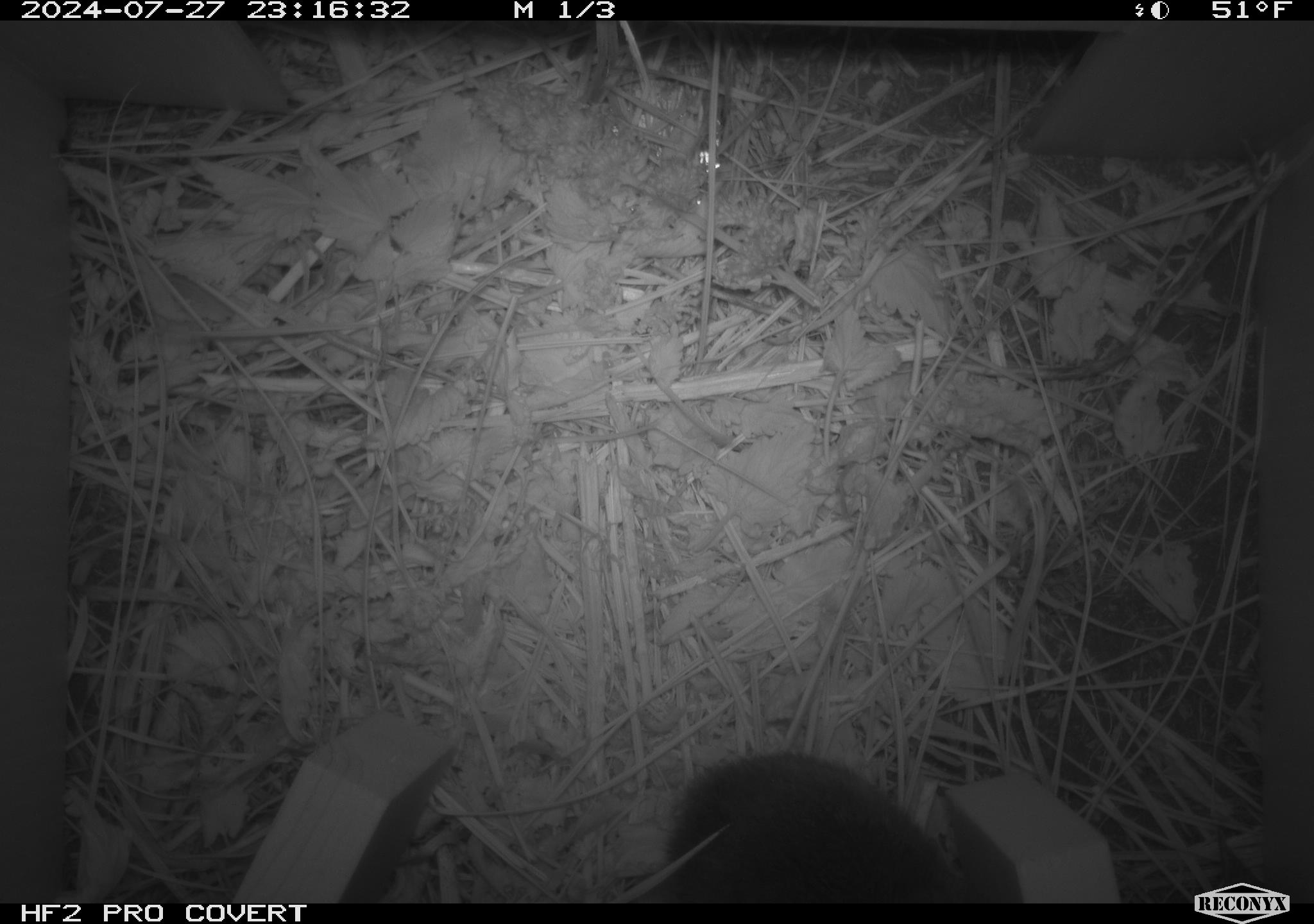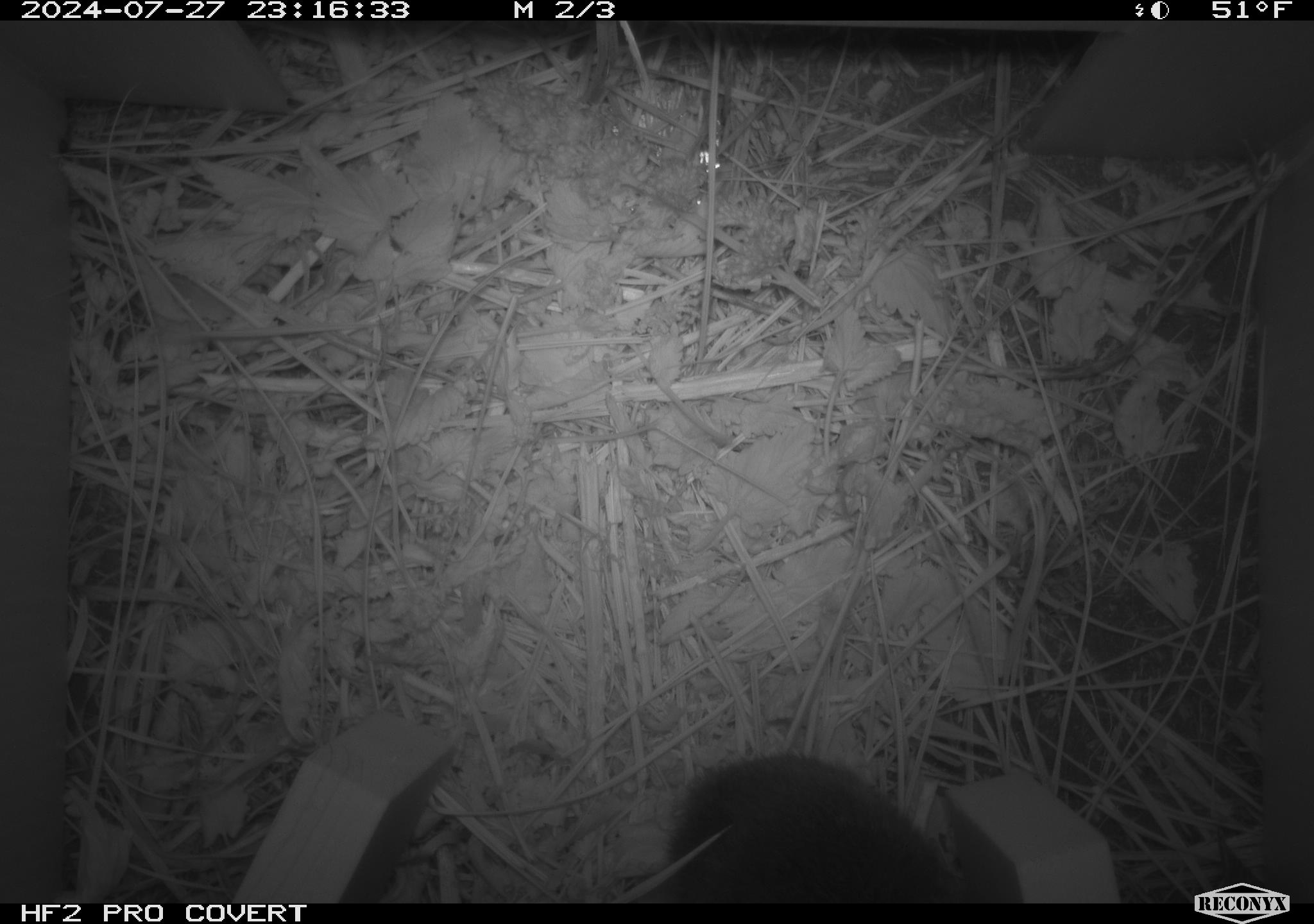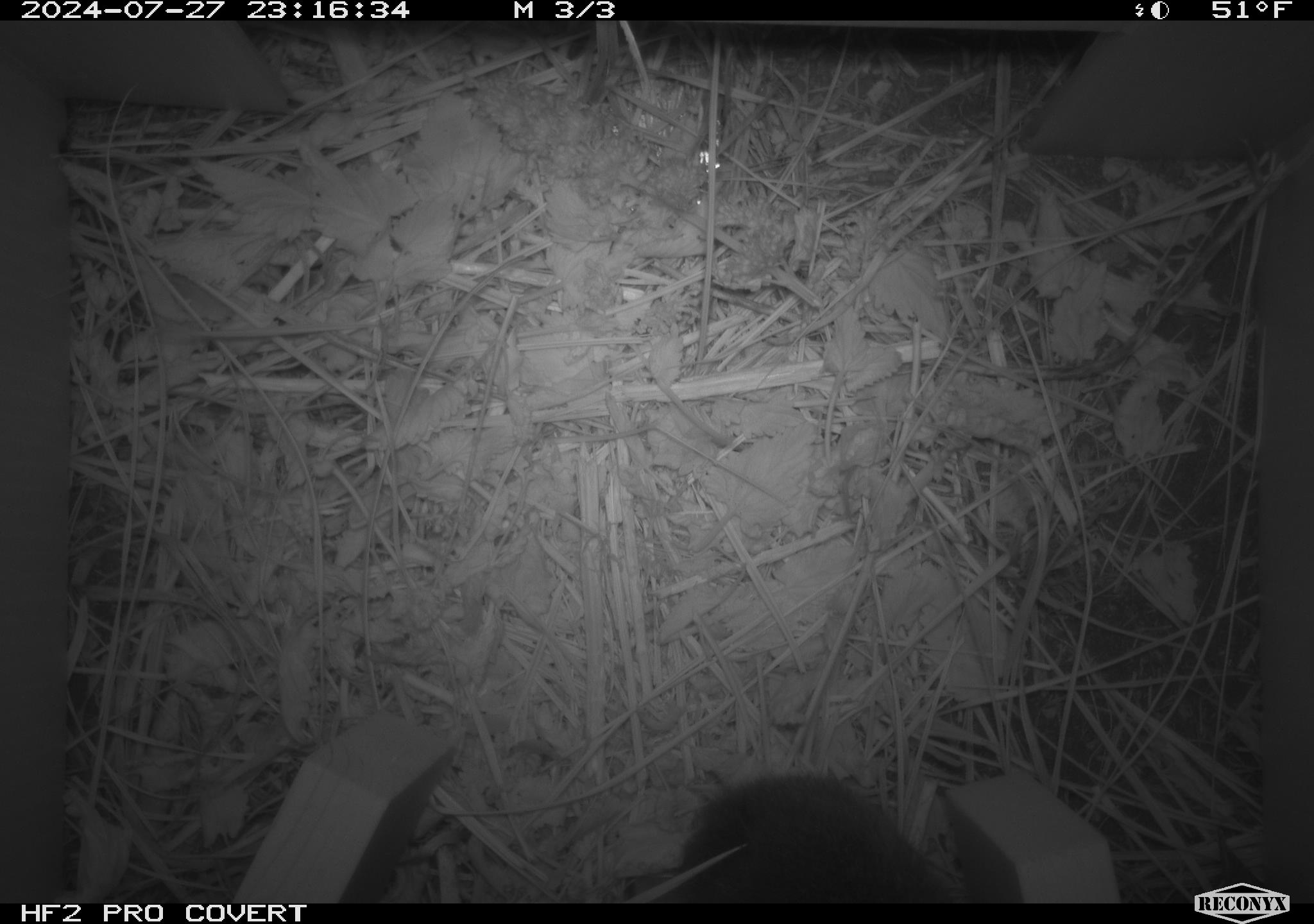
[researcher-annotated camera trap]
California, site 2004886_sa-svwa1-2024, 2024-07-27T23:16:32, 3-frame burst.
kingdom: Animalia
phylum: Chordata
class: Mammalia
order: Rodentia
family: Cricetidae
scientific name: Arvicolinae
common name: voles, lemmings, and muskrats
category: arvicolinae subfamily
Arvicolinae subfamily (voles, lemmings, and muskrats) (Arvicolinae).